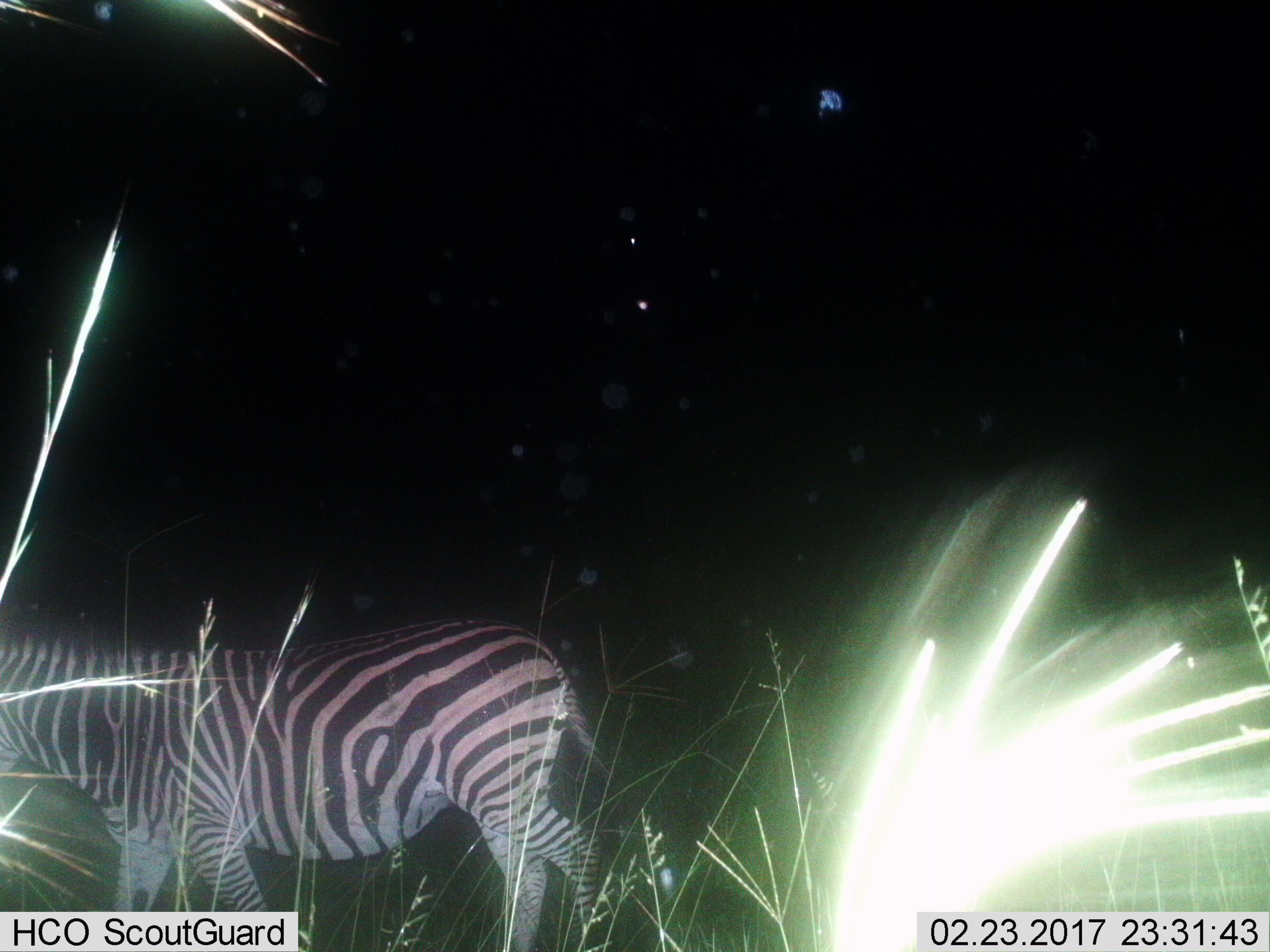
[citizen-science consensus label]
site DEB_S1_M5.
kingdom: Animalia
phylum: Chordata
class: Mammalia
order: Perissodactyla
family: Equidae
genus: Equus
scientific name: Equus quagga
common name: plains zebra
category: zebraplains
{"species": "zebraplains (plains zebra) (Equus quagga)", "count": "1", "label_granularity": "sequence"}